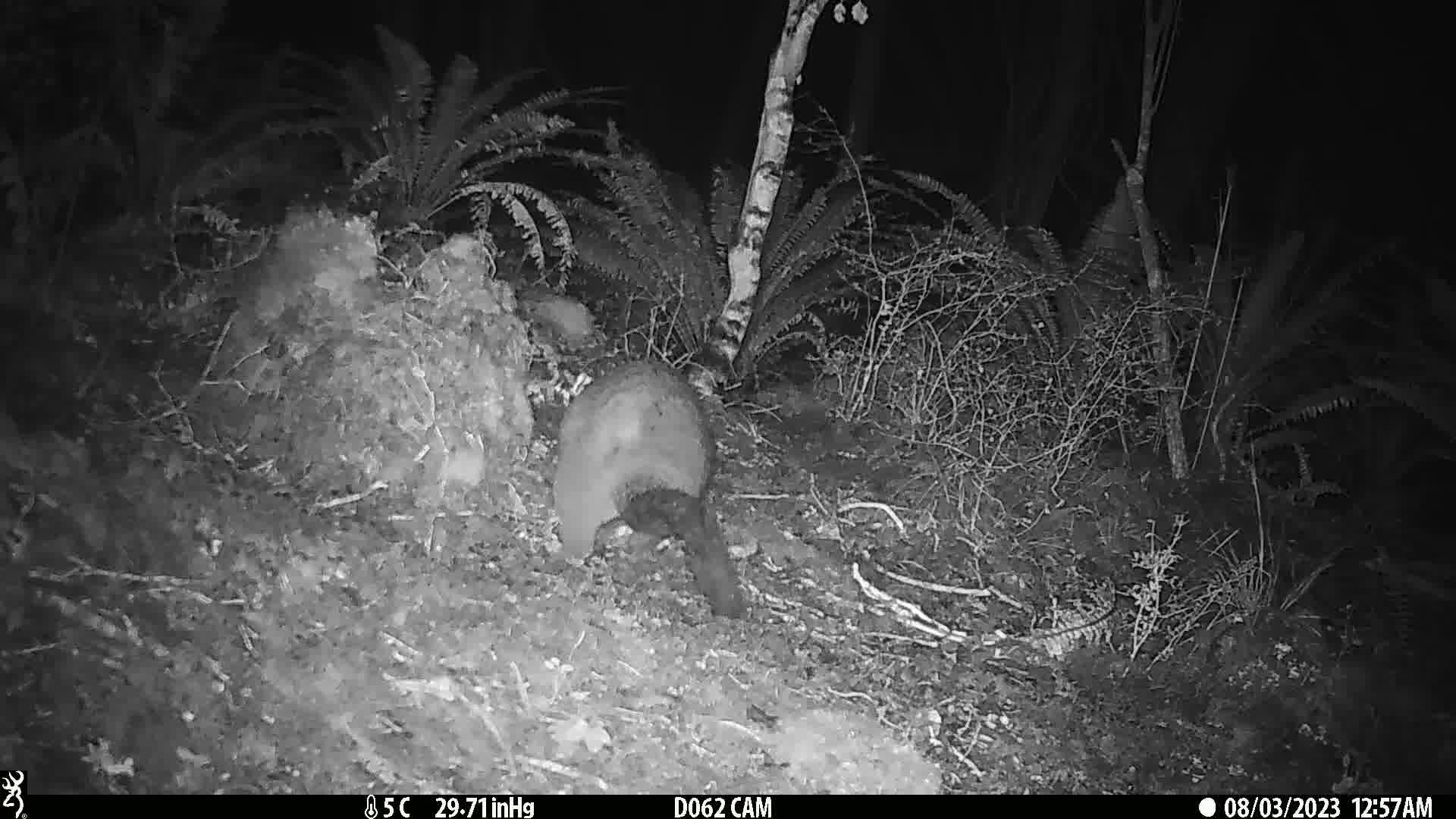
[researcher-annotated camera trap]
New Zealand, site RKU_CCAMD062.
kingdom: Animalia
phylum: Chordata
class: Mammalia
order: Diprotodontia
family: Phalangeridae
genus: Trichosurus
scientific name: Trichosurus vulpecula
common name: common brushtail possum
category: possum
Possum (common brushtail possum) (Trichosurus vulpecula).